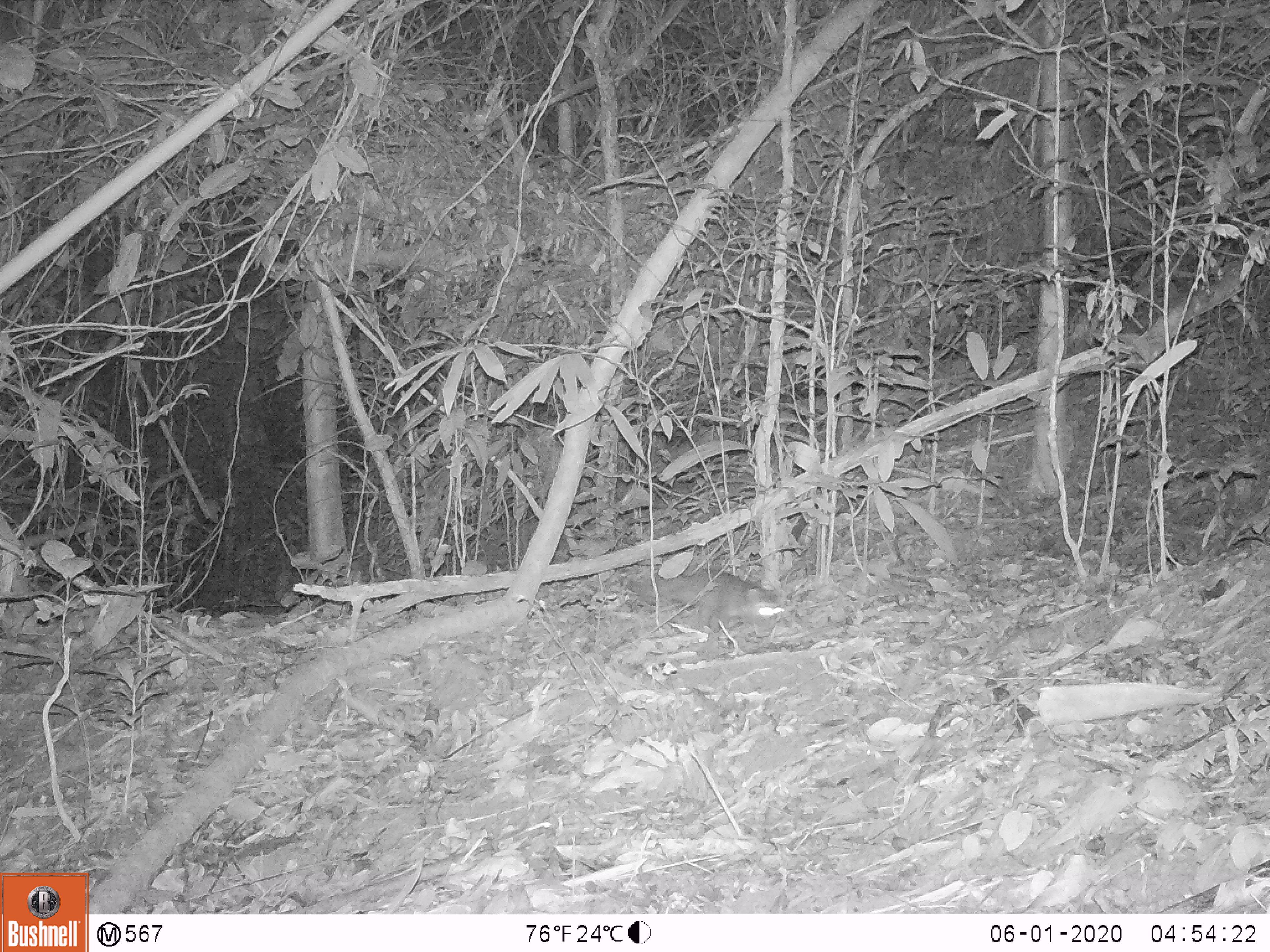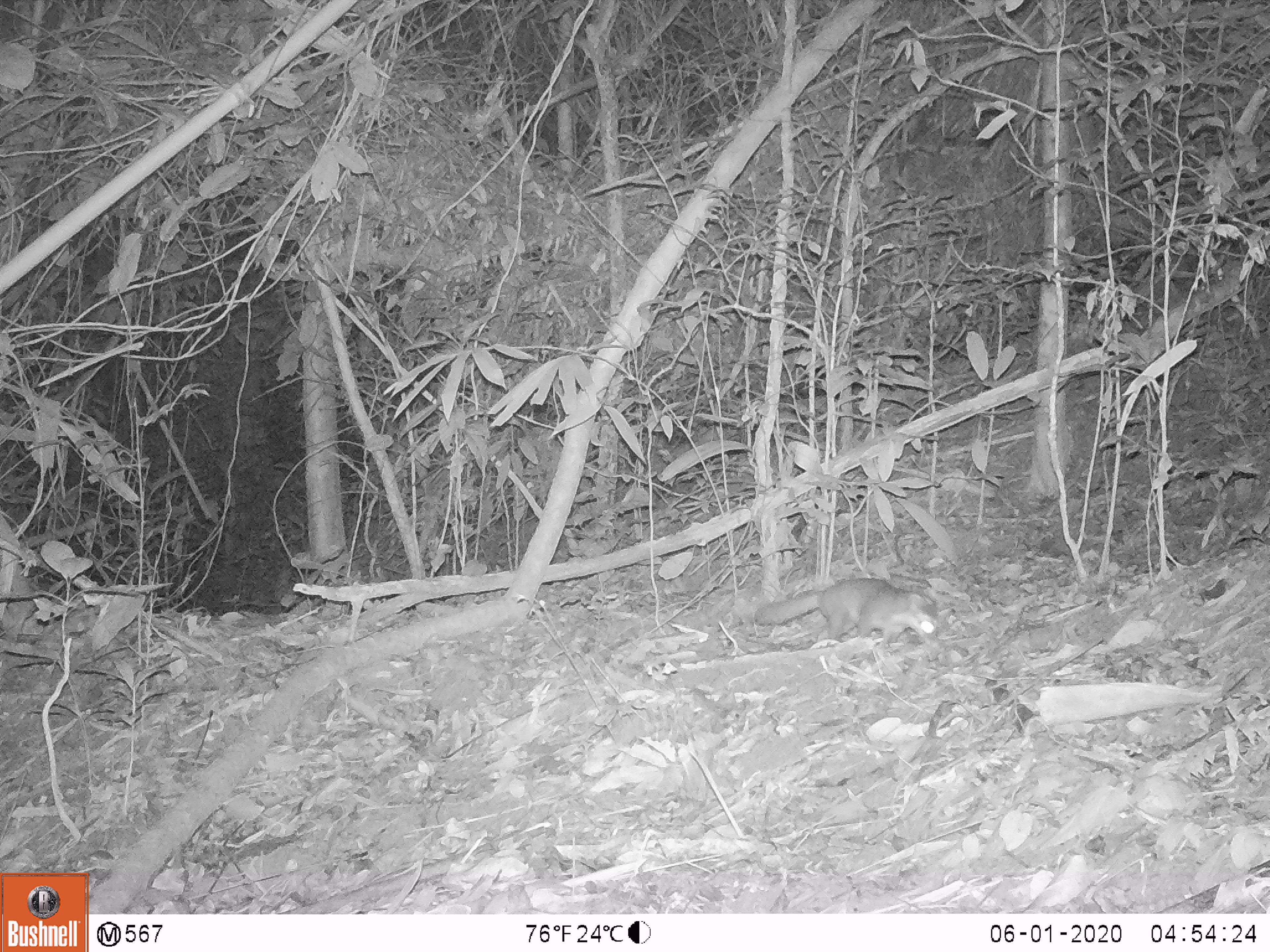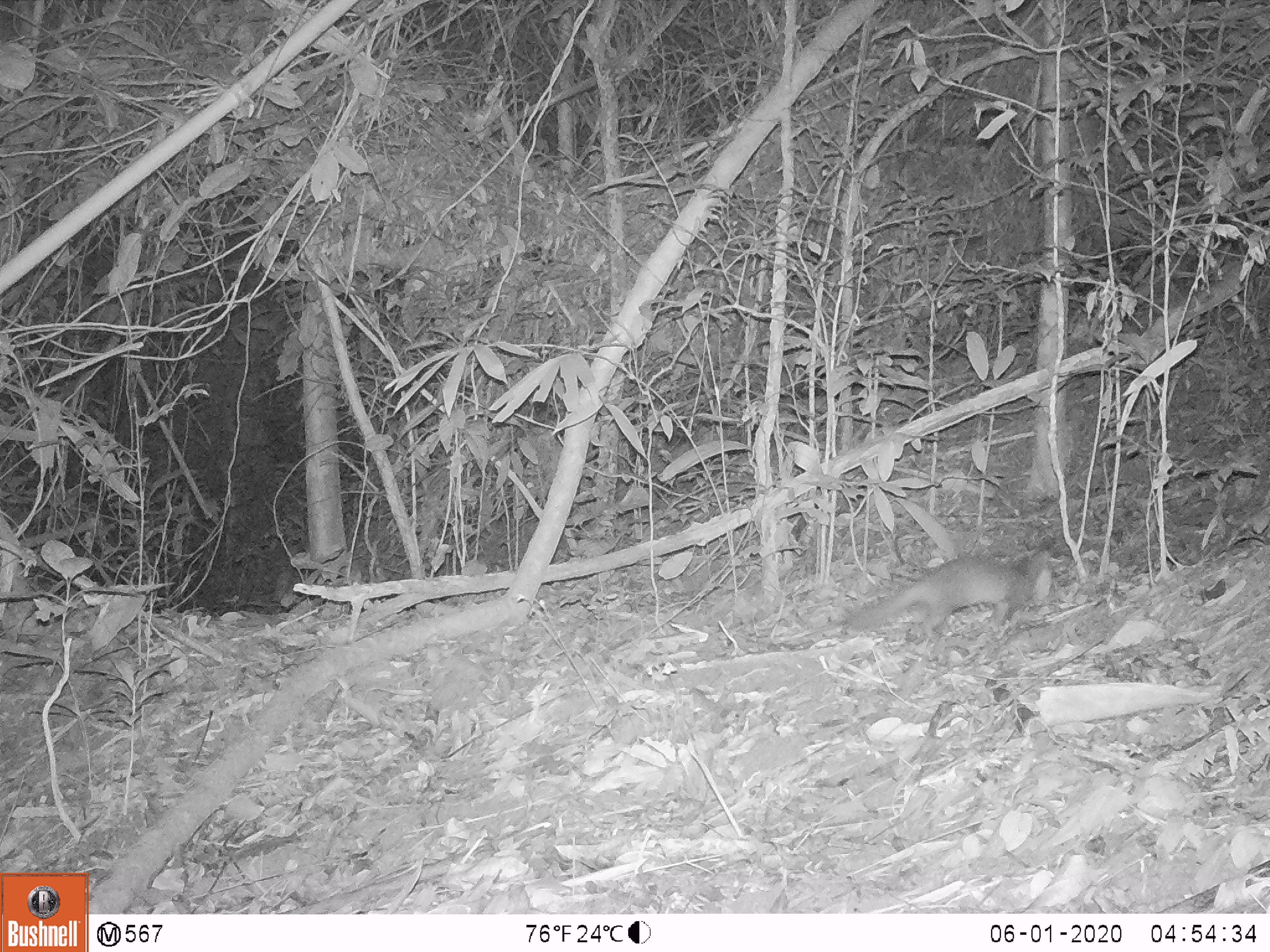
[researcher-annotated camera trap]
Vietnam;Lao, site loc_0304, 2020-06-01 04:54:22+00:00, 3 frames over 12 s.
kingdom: Animalia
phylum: Chordata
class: Mammalia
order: Carnivora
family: Mustelidae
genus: Melogale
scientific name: Melogale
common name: ferret badger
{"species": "ferret badger (Melogale)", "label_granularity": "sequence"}